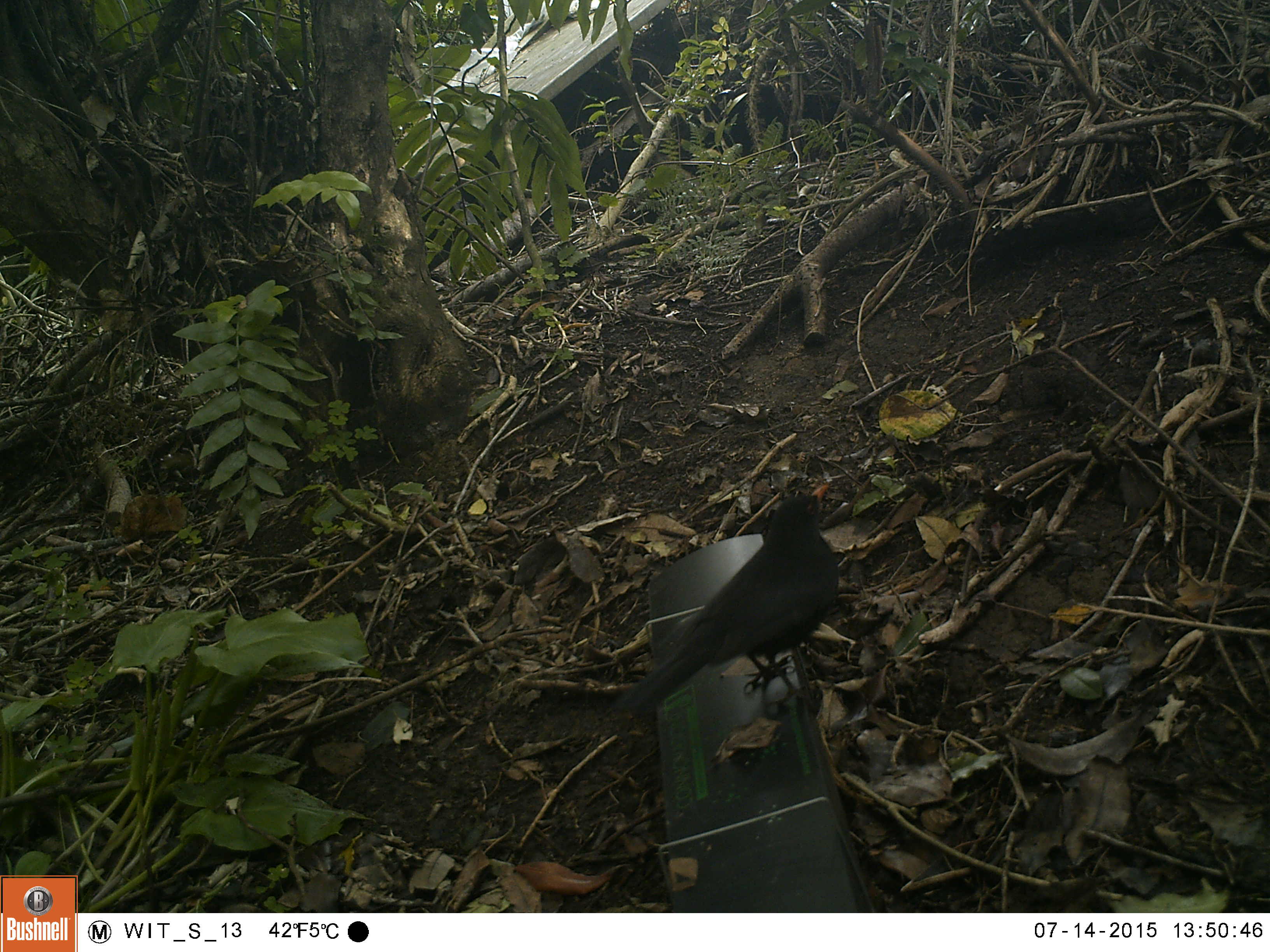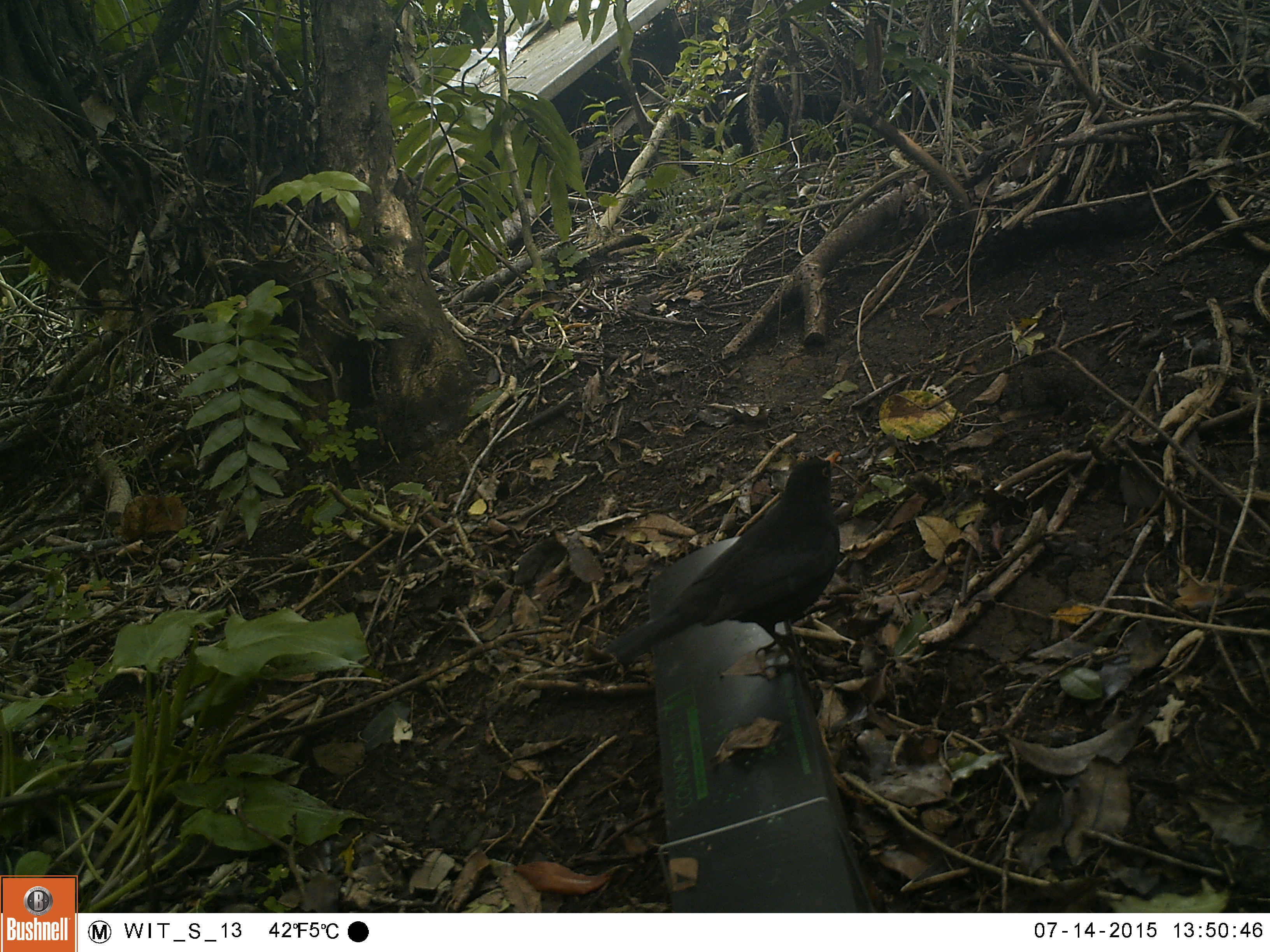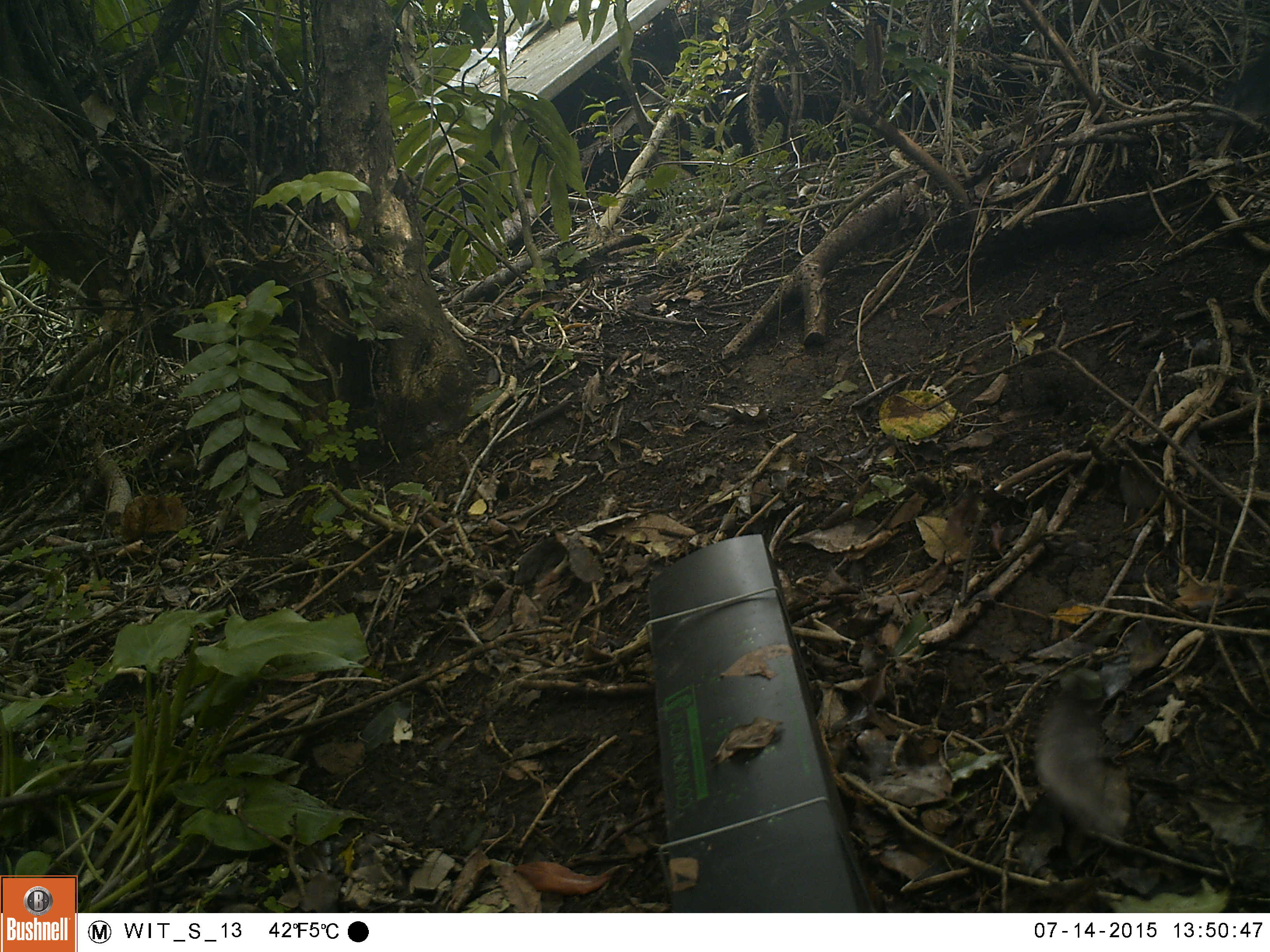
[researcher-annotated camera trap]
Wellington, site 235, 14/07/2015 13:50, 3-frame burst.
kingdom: Animalia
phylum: Chordata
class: Aves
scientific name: Aves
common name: bird